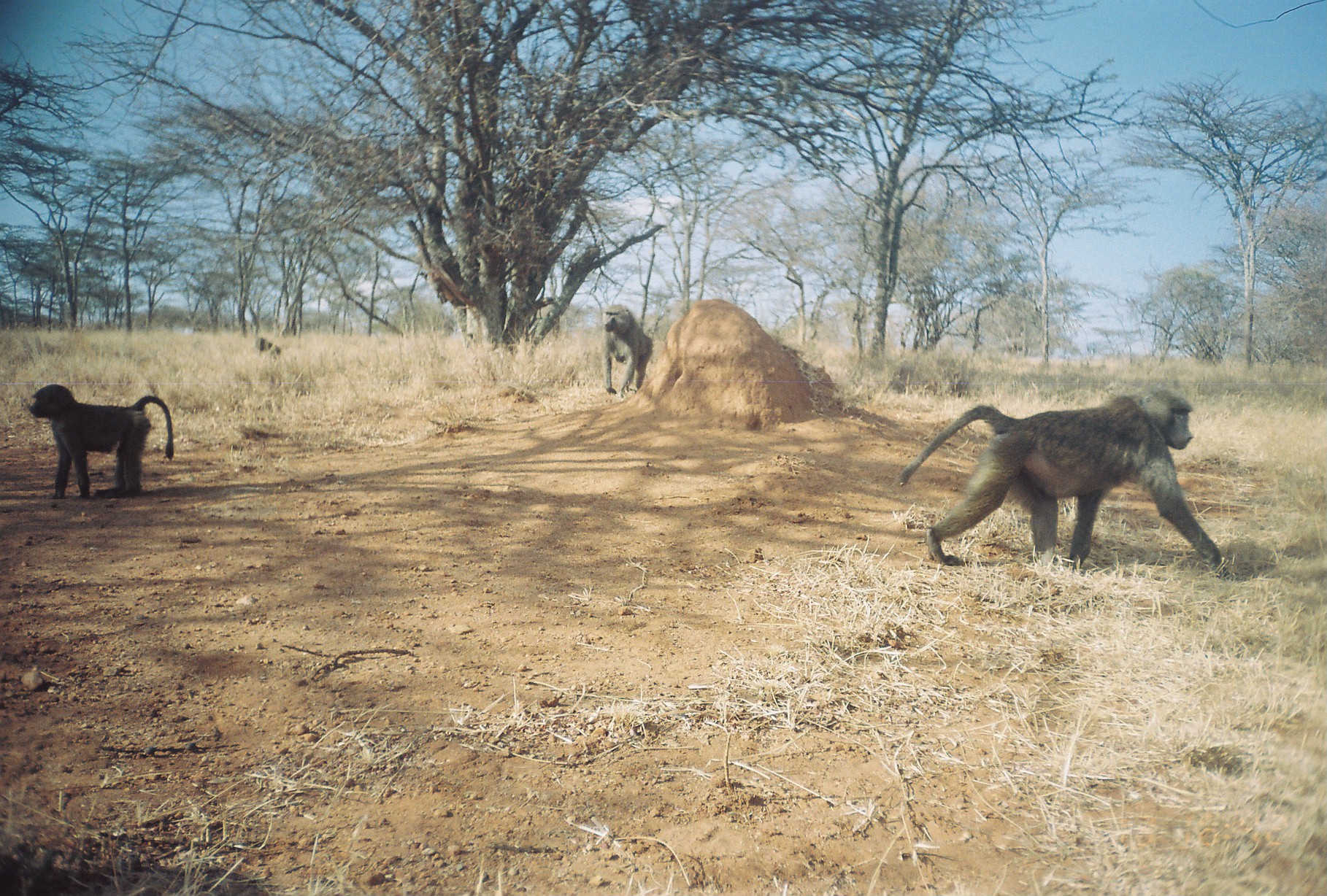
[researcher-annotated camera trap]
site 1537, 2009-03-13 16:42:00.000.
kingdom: Animalia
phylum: Chordata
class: Mammalia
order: Primates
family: Cercopithecidae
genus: Papio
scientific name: Papio anubis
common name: olive baboon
Papio anubis (olive baboon), count 4.